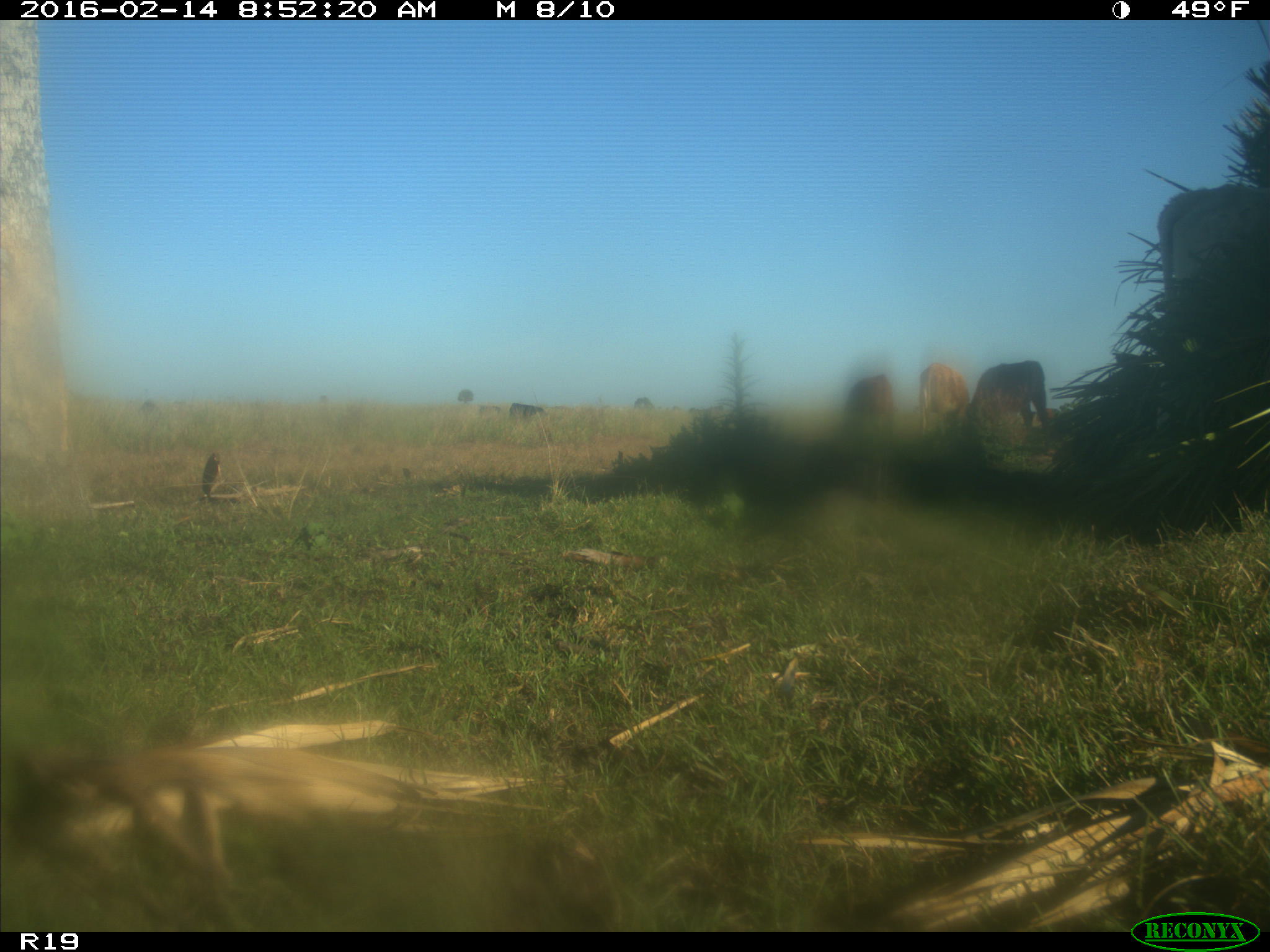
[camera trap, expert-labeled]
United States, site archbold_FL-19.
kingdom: Animalia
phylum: Chordata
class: Mammalia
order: Artiodactyla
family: Bovidae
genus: Bos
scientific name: Bos taurus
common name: domestic cow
Bos taurus (domestic cow).